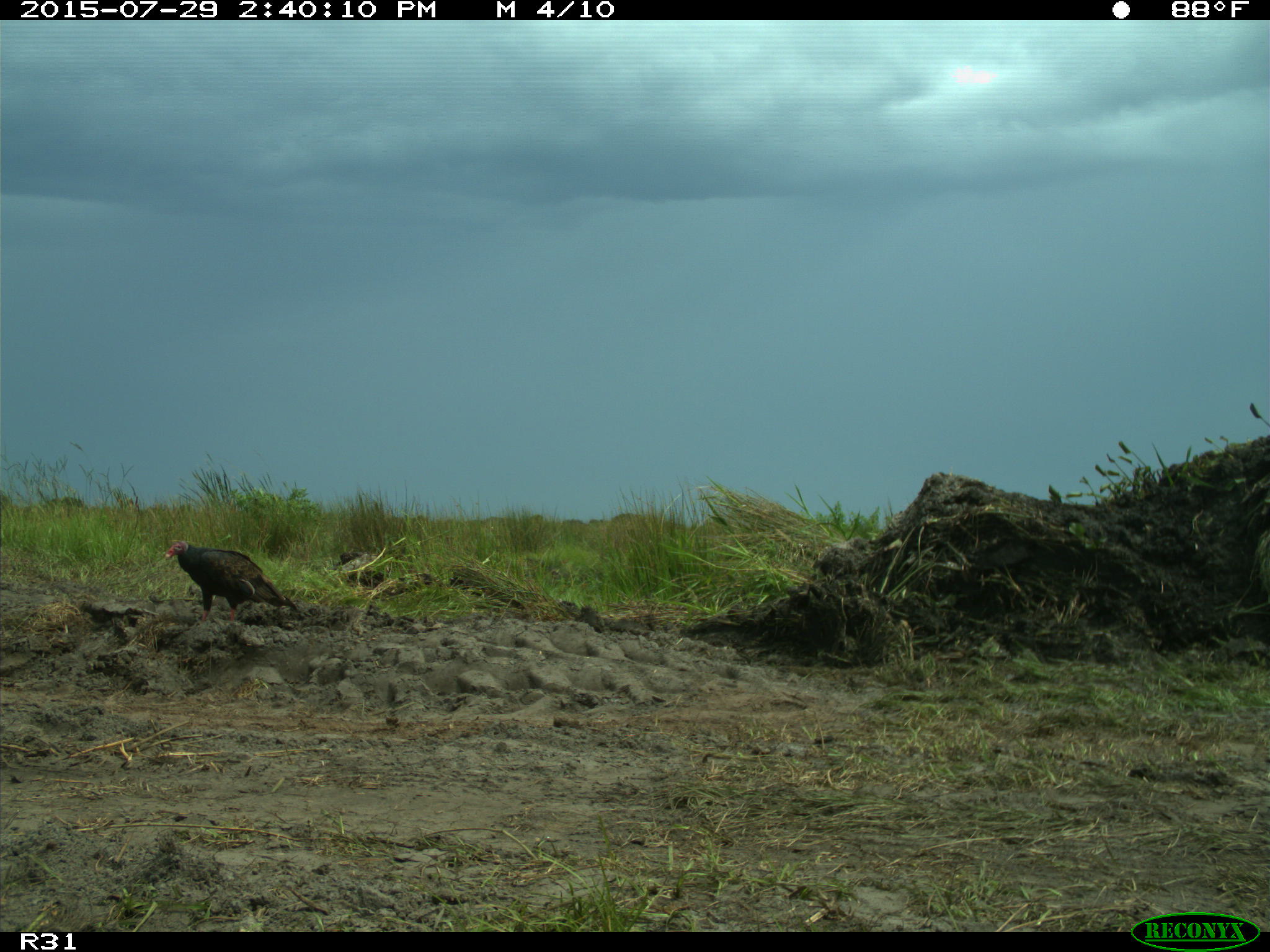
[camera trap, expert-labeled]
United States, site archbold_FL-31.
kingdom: Animalia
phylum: Chordata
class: Aves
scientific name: Aves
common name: birds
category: unidentified bird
Unidentified bird (birds) (Aves).